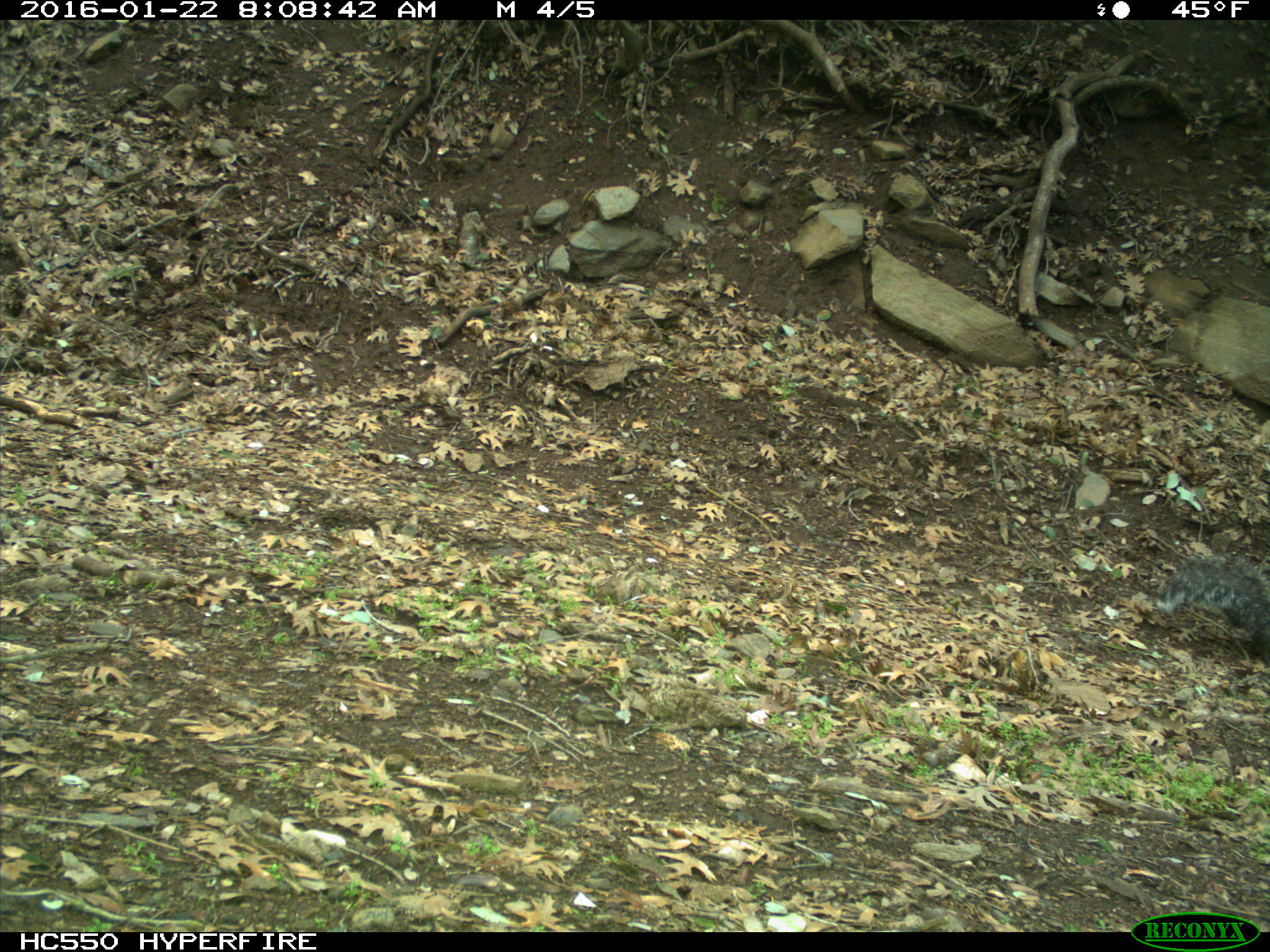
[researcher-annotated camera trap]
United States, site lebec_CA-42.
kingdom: Animalia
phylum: Chordata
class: Mammalia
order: Rodentia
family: Sciuridae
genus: Sciurus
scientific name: Sciurus carolinensis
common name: eastern gray squirrel